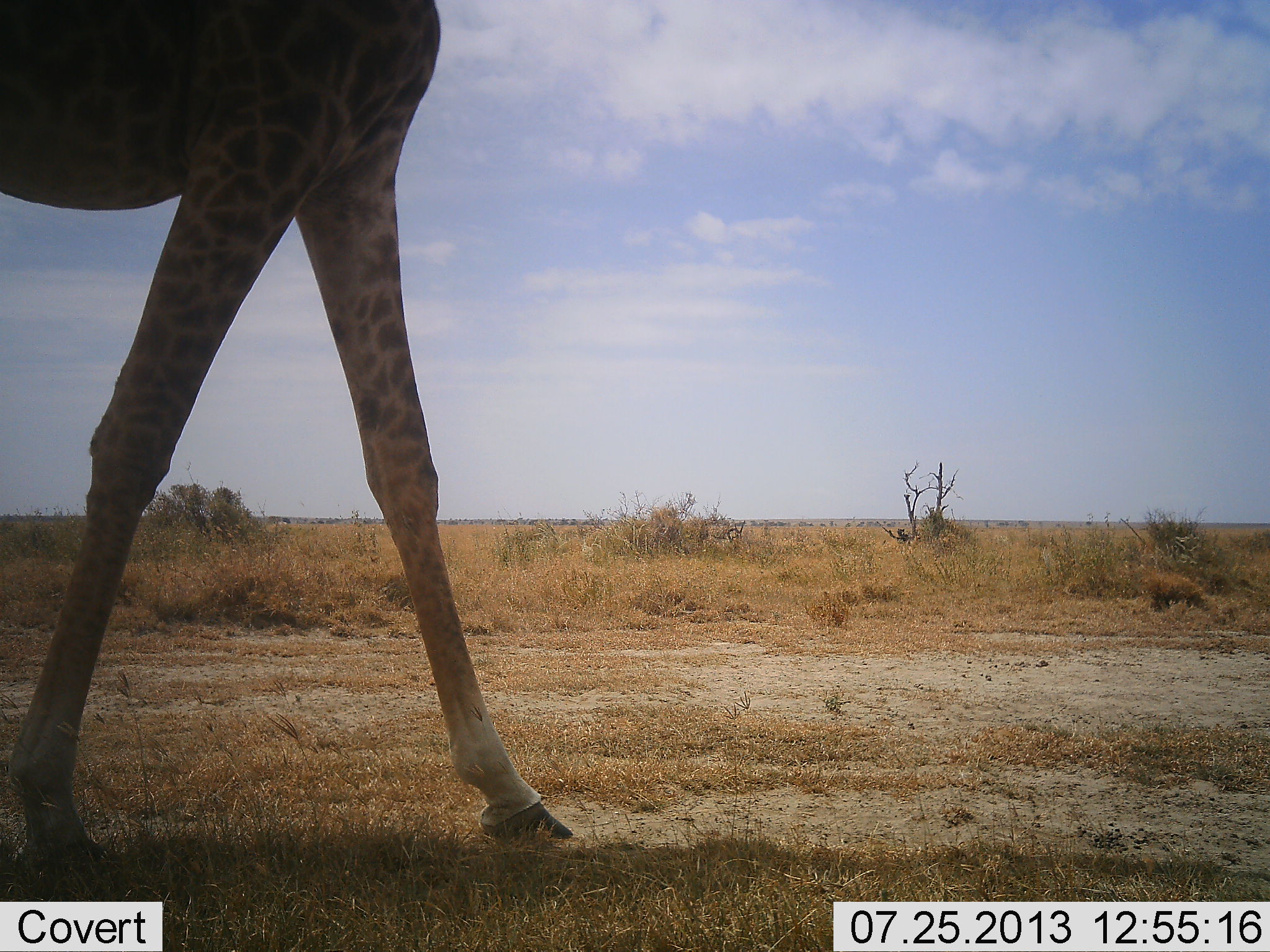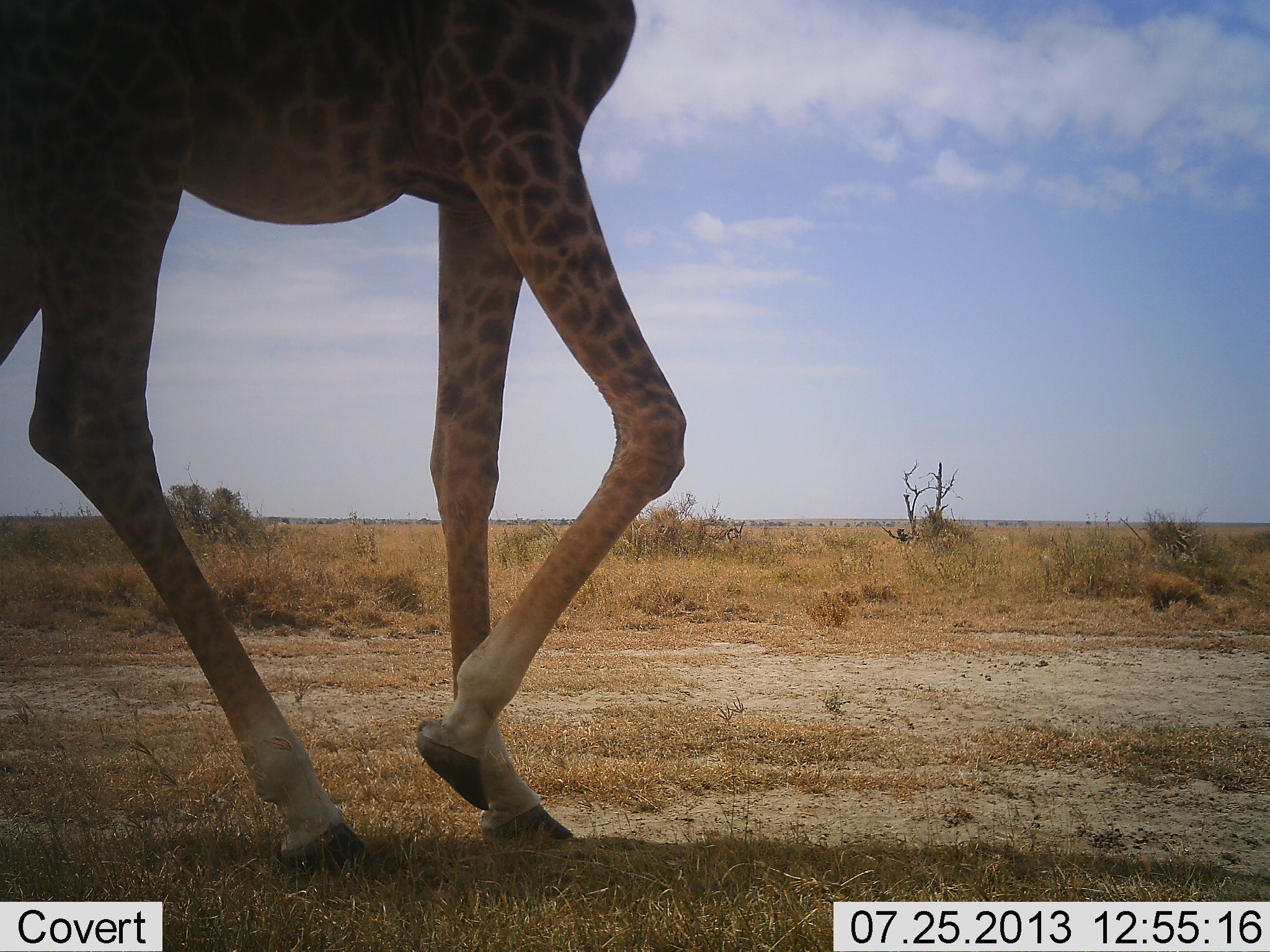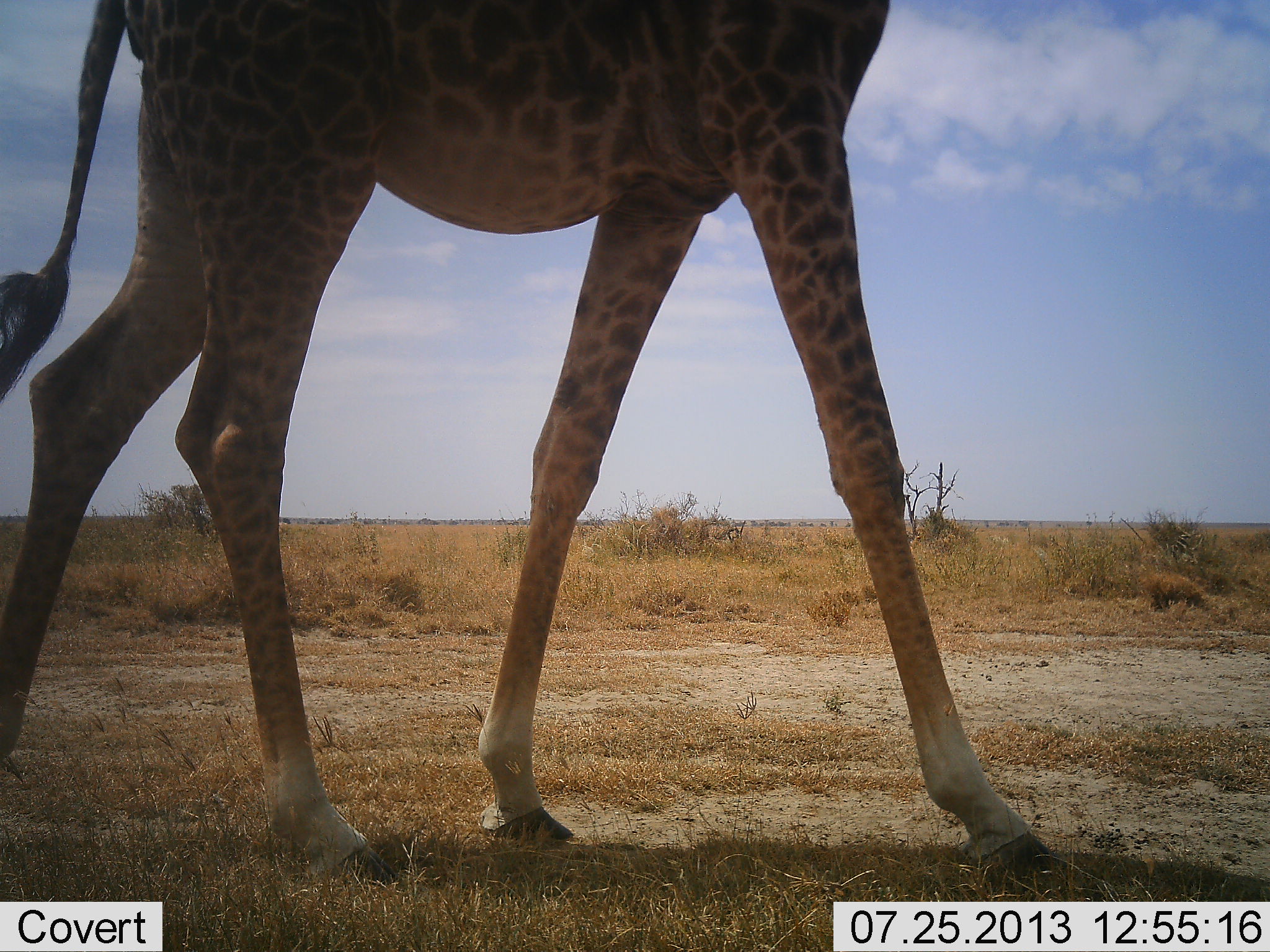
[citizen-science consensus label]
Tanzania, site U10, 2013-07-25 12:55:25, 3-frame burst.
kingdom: Animalia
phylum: Chordata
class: Mammalia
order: Artiodactyla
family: Giraffidae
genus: Giraffa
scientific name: Giraffa camelopardalis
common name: giraffe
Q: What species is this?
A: Giraffe (Giraffa camelopardalis).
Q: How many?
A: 1.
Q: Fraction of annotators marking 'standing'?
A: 0%.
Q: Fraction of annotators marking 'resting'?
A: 0%.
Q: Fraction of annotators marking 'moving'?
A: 100%.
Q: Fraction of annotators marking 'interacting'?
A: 0%.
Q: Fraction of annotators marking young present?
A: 0%.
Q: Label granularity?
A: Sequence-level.